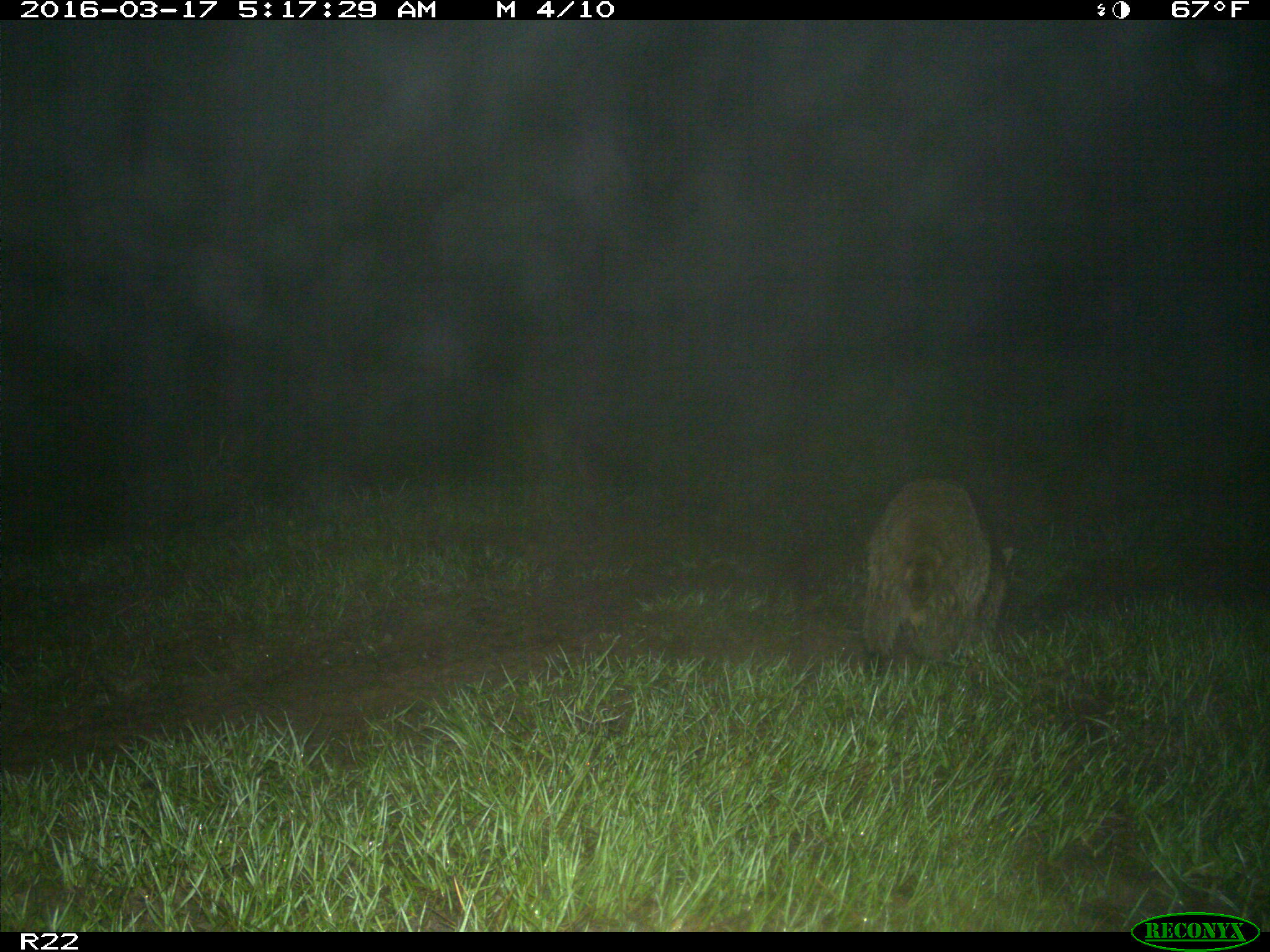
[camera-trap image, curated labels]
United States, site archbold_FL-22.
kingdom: Animalia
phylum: Chordata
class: Mammalia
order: Carnivora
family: Procyonidae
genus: Procyon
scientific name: Procyon lotor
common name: common raccoon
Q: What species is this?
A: Procyon lotor (common raccoon).